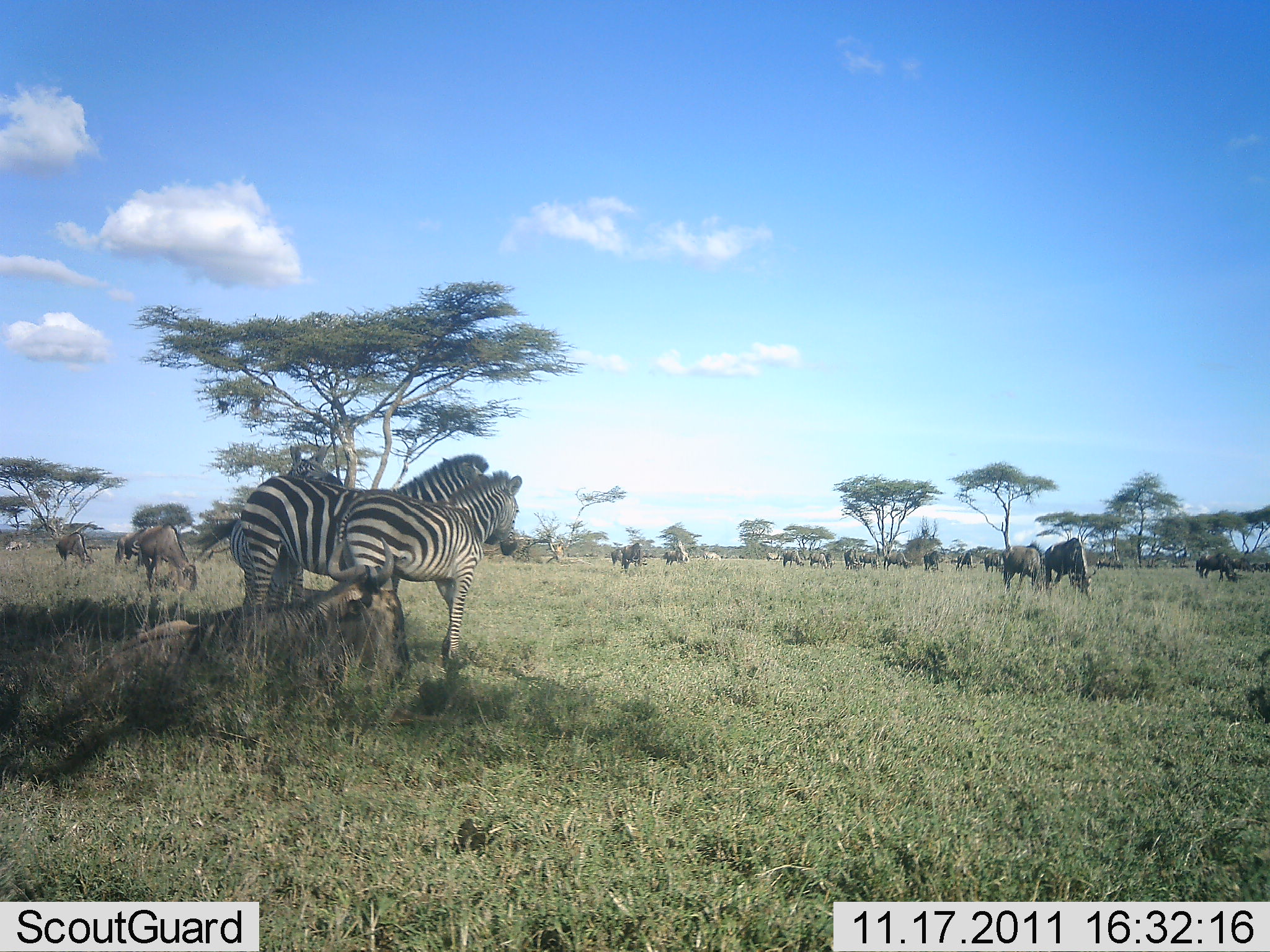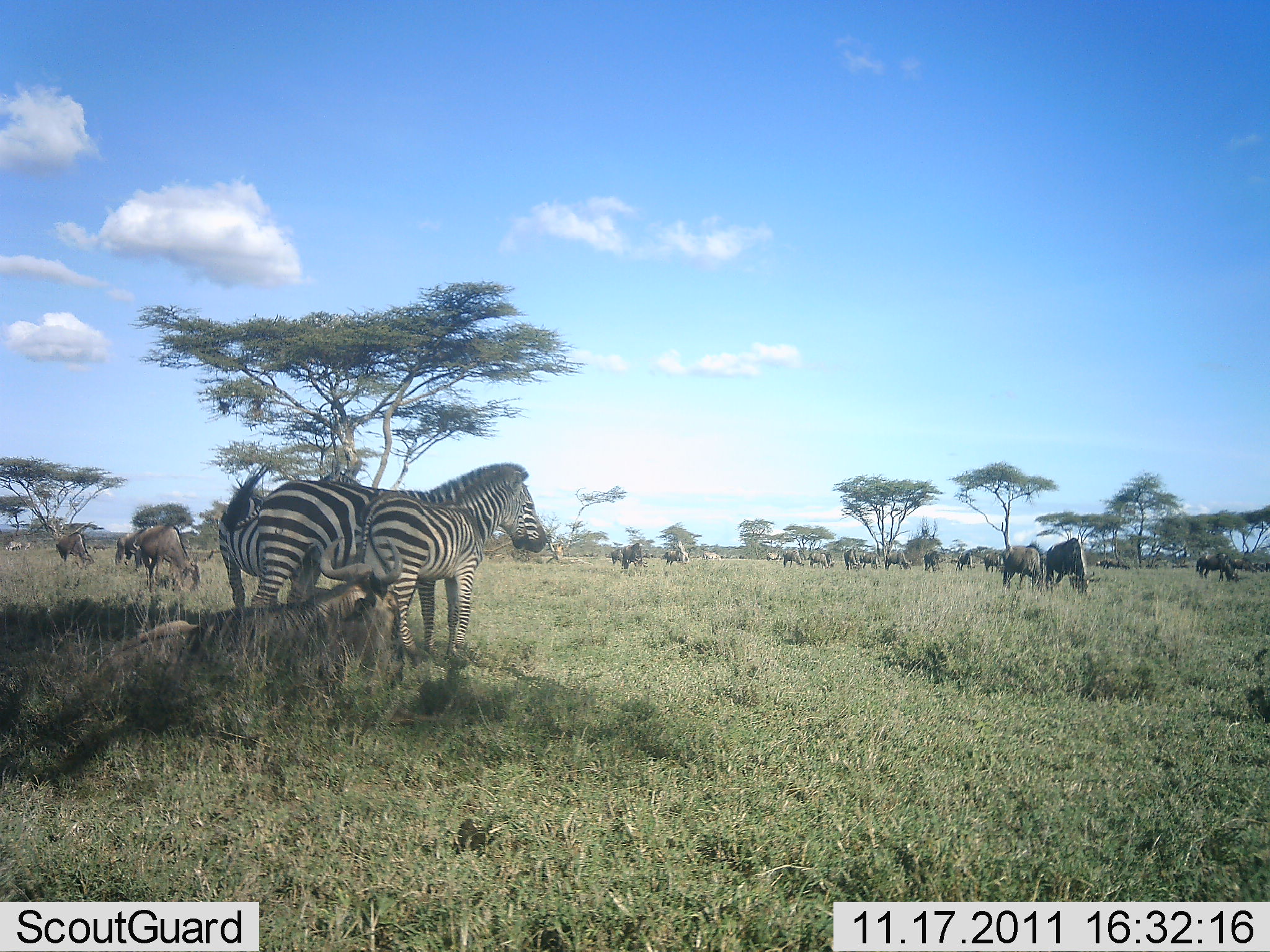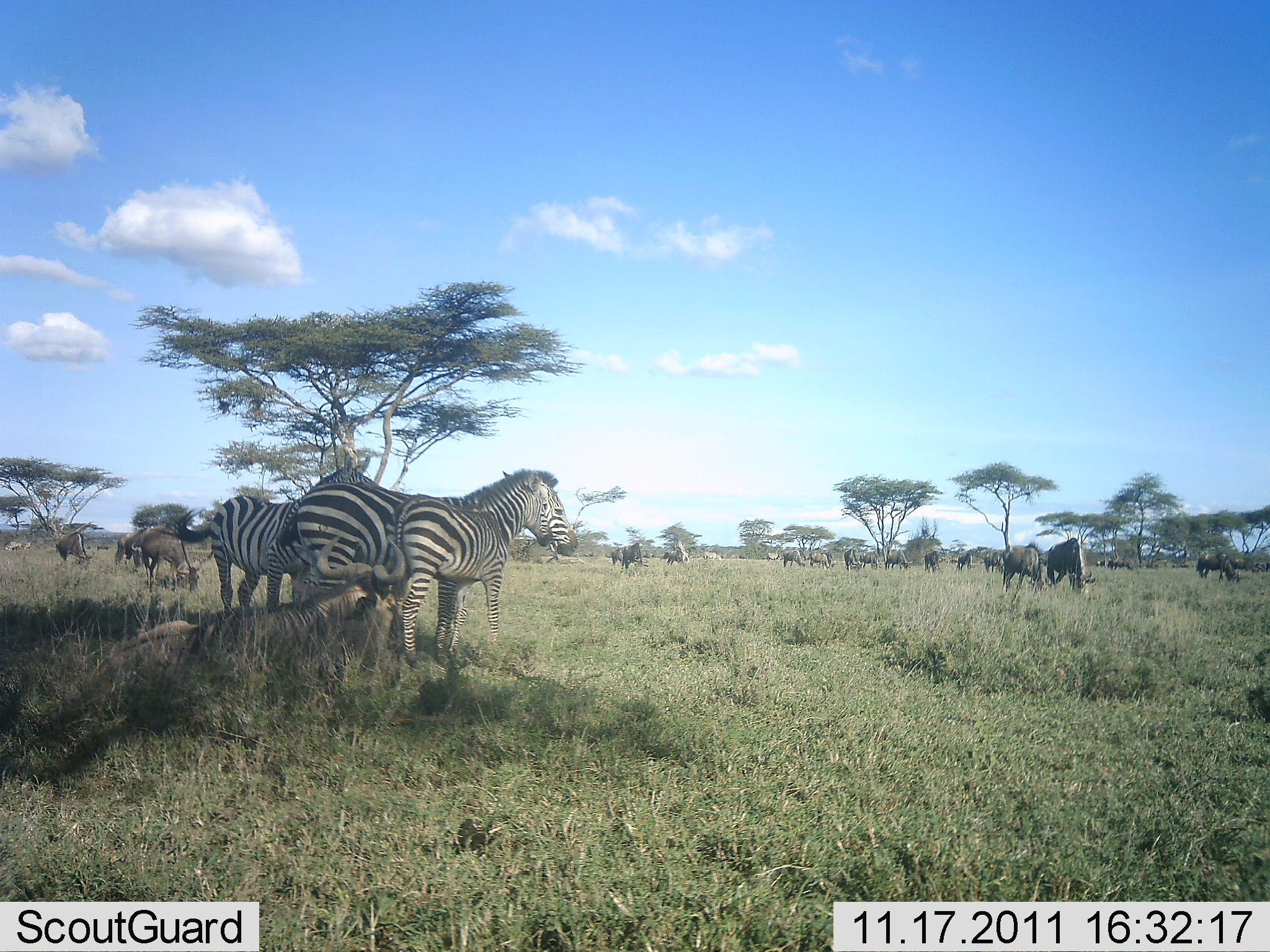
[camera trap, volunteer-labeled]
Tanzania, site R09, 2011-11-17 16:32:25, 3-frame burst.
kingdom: Animalia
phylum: Chordata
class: Mammalia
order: Artiodactyla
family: Bovidae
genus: Connochaetes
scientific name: Connochaetes taurinus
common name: blue wildebeest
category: wildebeest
Wildebeest (blue wildebeest) (Connochaetes taurinus), count 11-50. Behavior (volunteer vote fractions): standing 75%, resting 42%, moving 8%, interacting 8%. Young present (vote fraction): 0%. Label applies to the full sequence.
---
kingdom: Animalia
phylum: Chordata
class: Mammalia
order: Perissodactyla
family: Equidae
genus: Equus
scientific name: Equus quagga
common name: plains zebra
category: zebra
Zebra (plains zebra) (Equus quagga), count 3. Behavior (volunteer vote fractions): standing 67%, resting 7%, moving 33%, interacting 33%. Young present (vote fraction): 13%. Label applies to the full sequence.